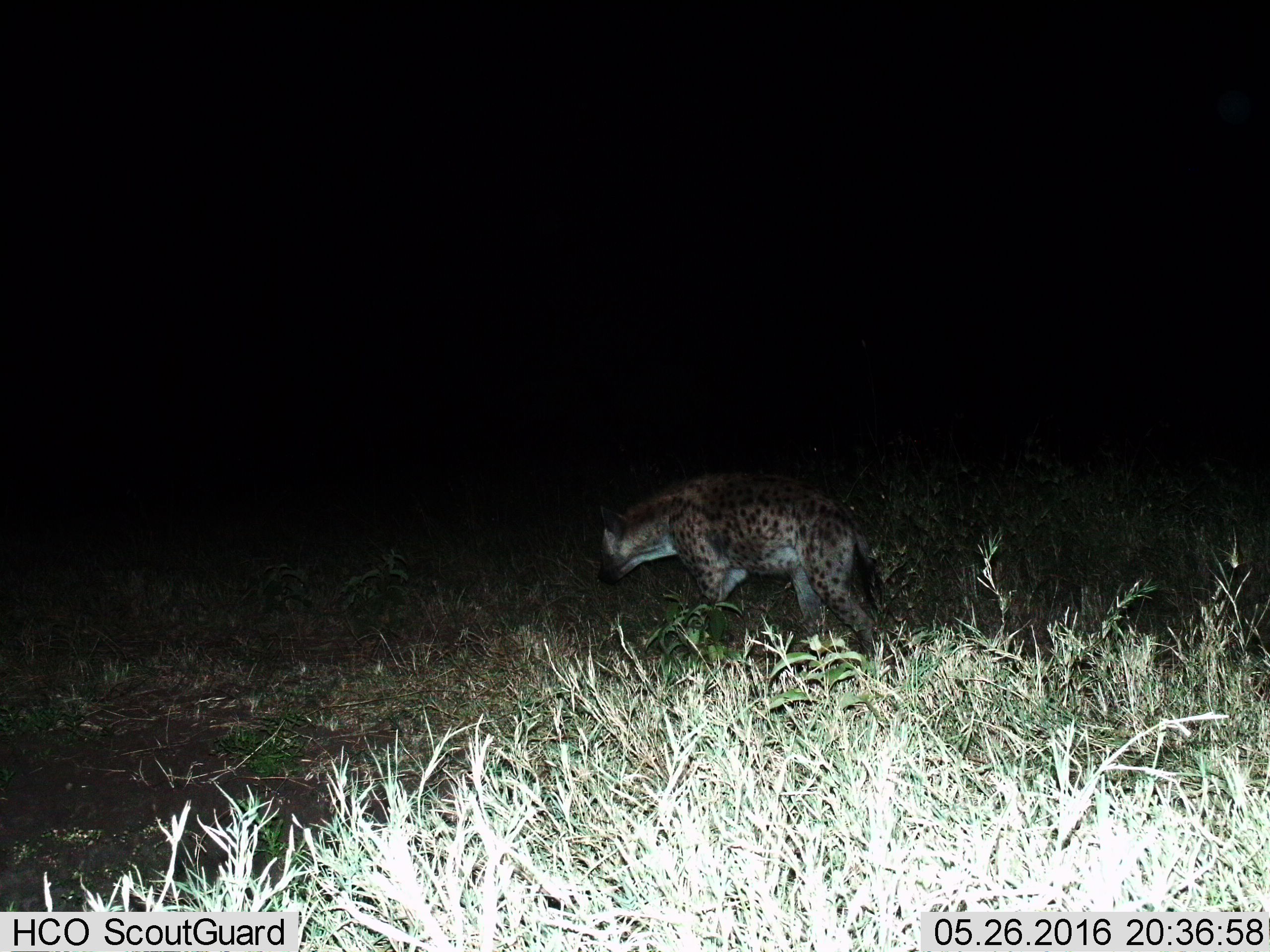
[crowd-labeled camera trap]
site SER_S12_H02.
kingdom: Animalia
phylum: Chordata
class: Mammalia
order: Carnivora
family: Hyaenidae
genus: Crocuta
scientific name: Crocuta crocuta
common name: spotted hyena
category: hyenaspotted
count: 1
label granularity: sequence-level